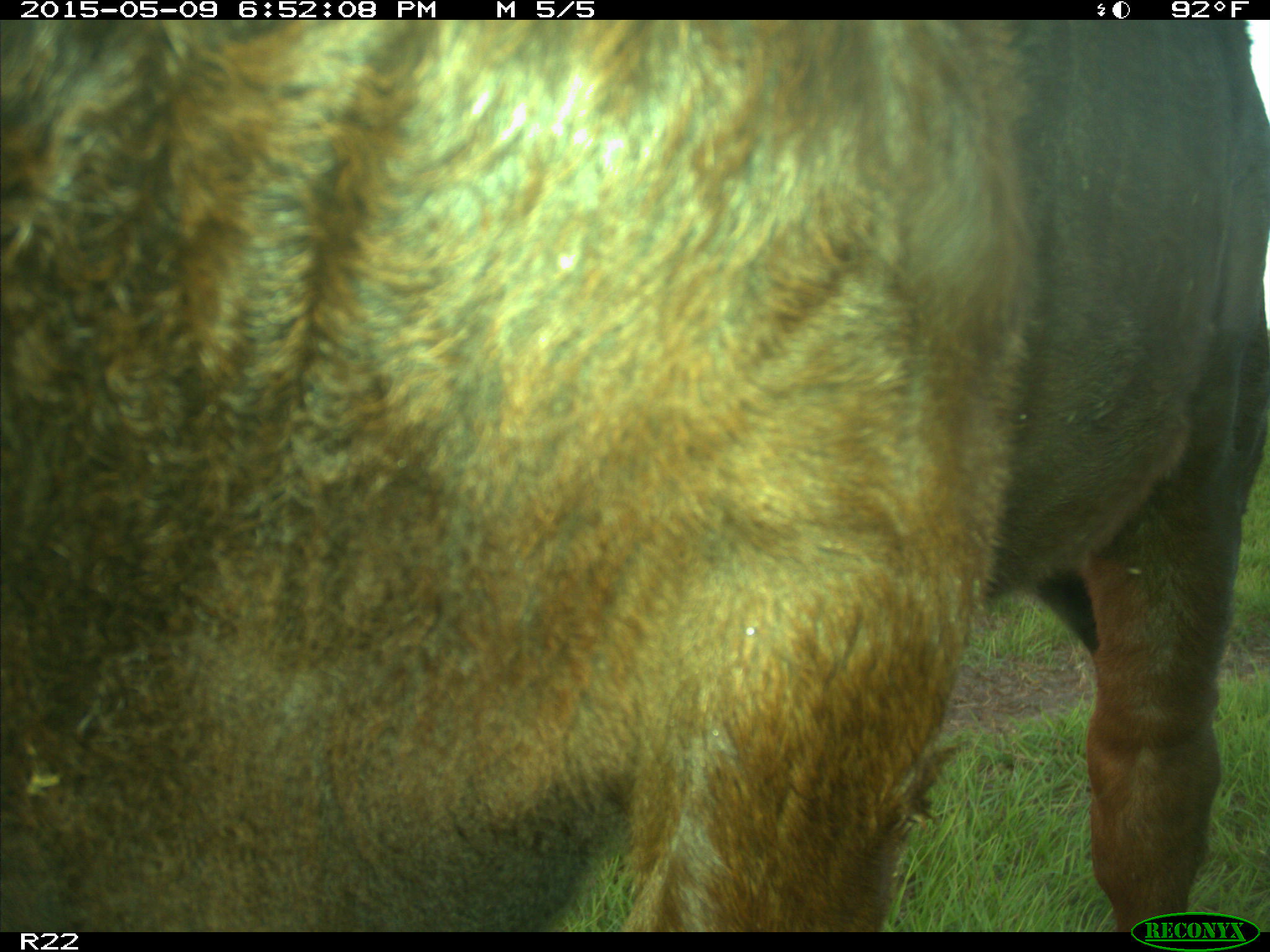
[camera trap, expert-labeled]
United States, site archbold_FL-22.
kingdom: Animalia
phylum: Chordata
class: Mammalia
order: Artiodactyla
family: Bovidae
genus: Bos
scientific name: Bos taurus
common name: domestic cow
Bos taurus (domestic cow).